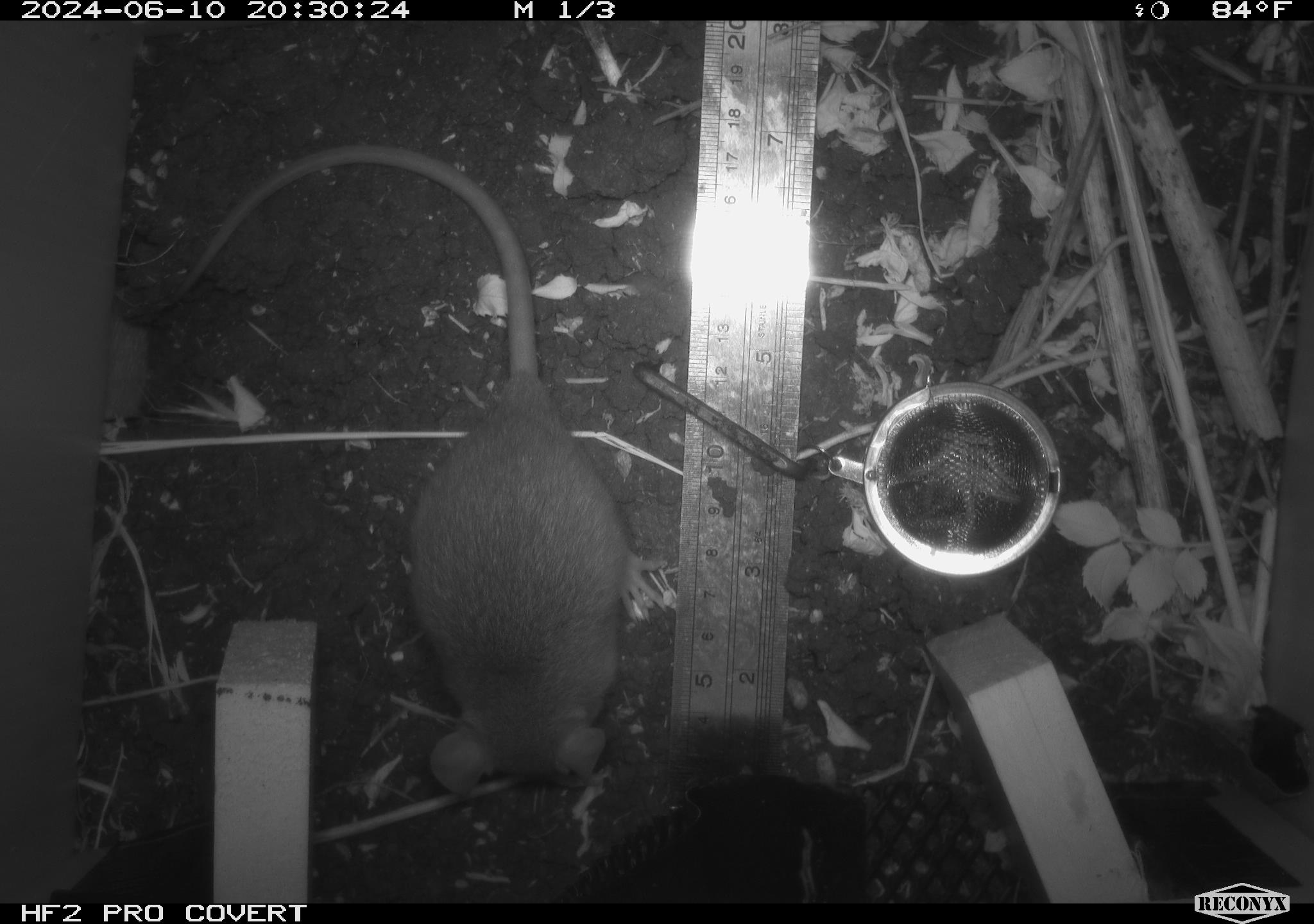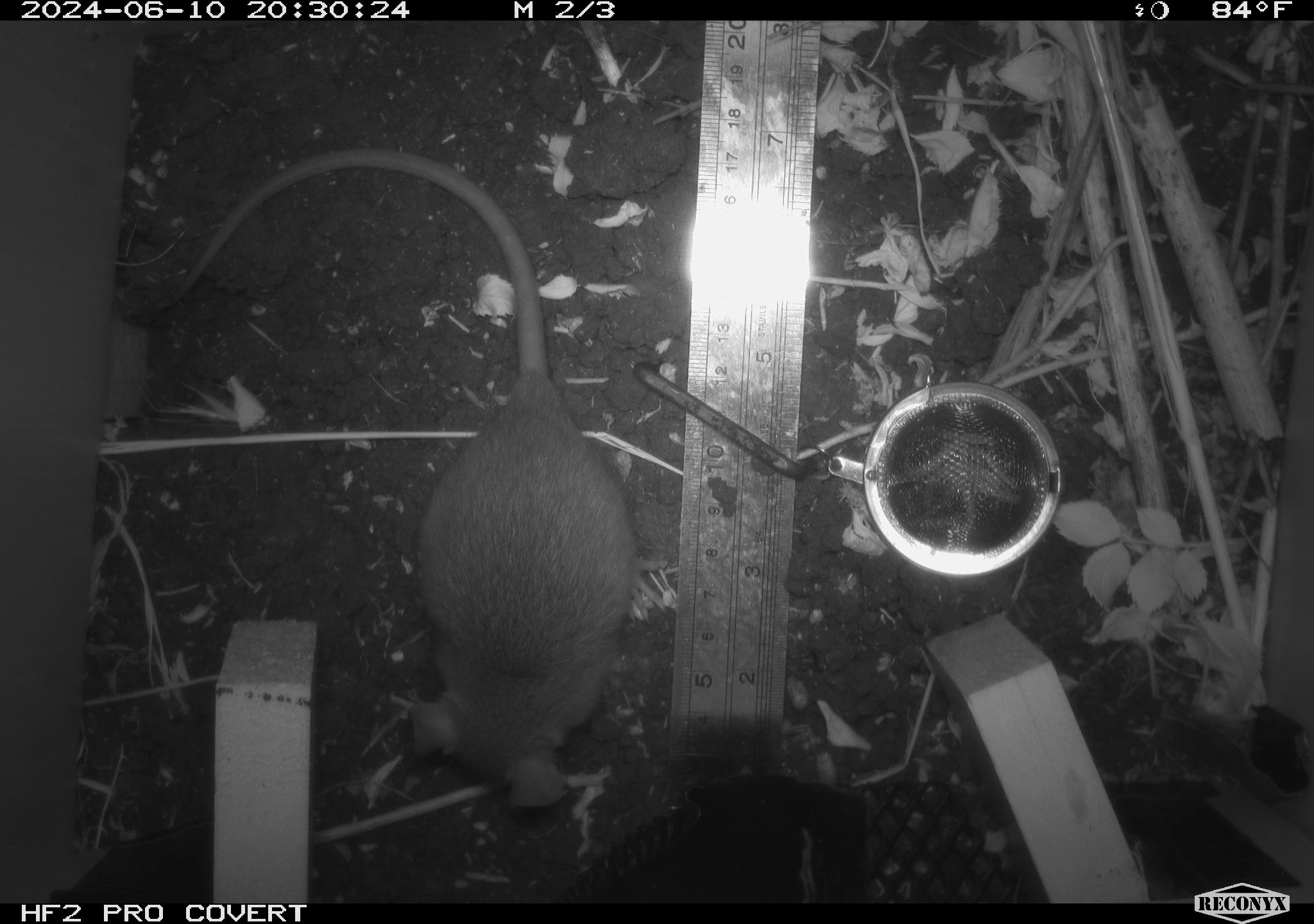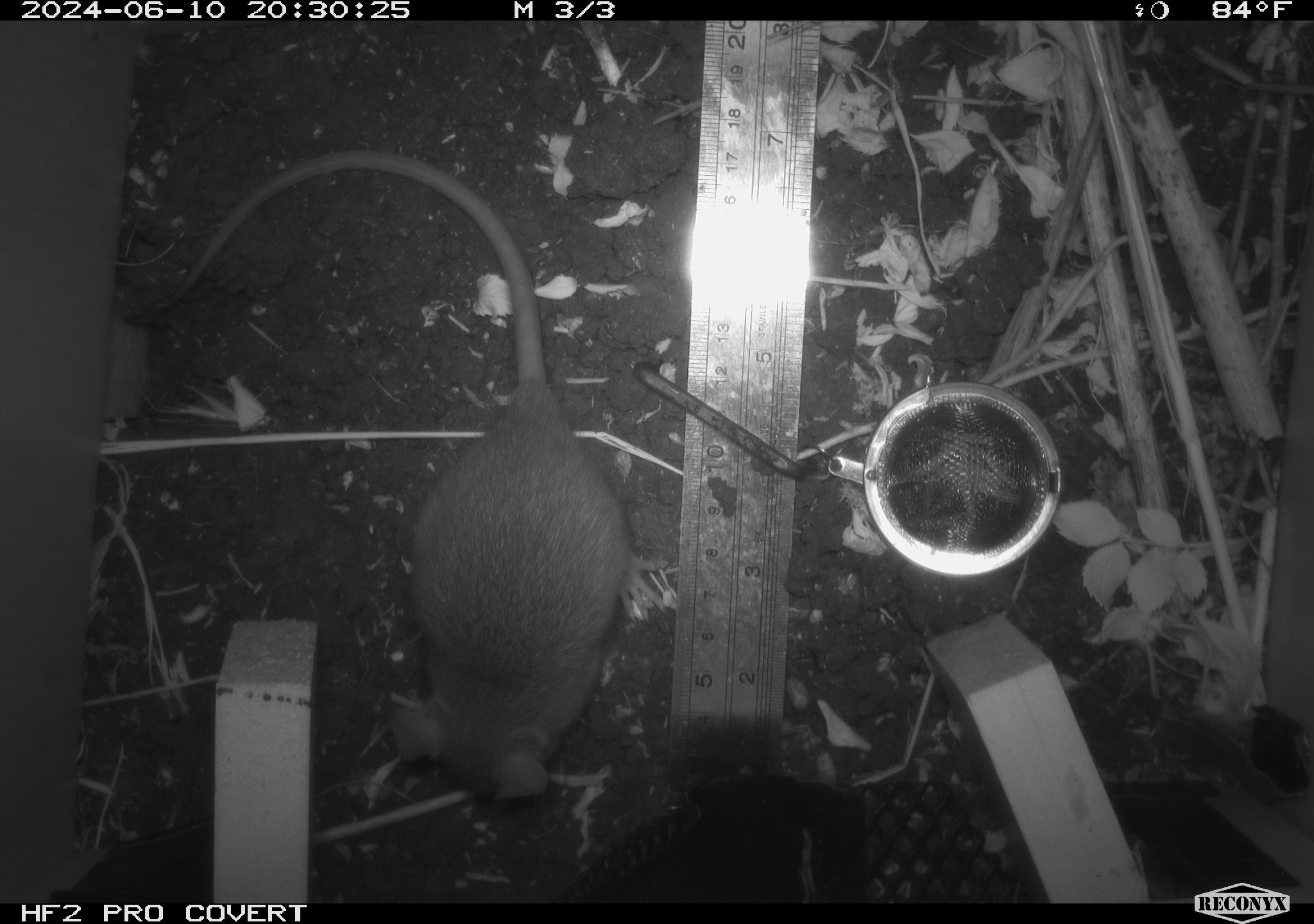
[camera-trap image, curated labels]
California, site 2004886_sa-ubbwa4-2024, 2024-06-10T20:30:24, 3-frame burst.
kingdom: Animalia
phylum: Chordata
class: Mammalia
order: Rodentia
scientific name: Rodentia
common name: woodrat or rat or mouse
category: woodrat or rat or mouse species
Woodrat or rat or mouse species (woodrat or rat or mouse) (Rodentia).